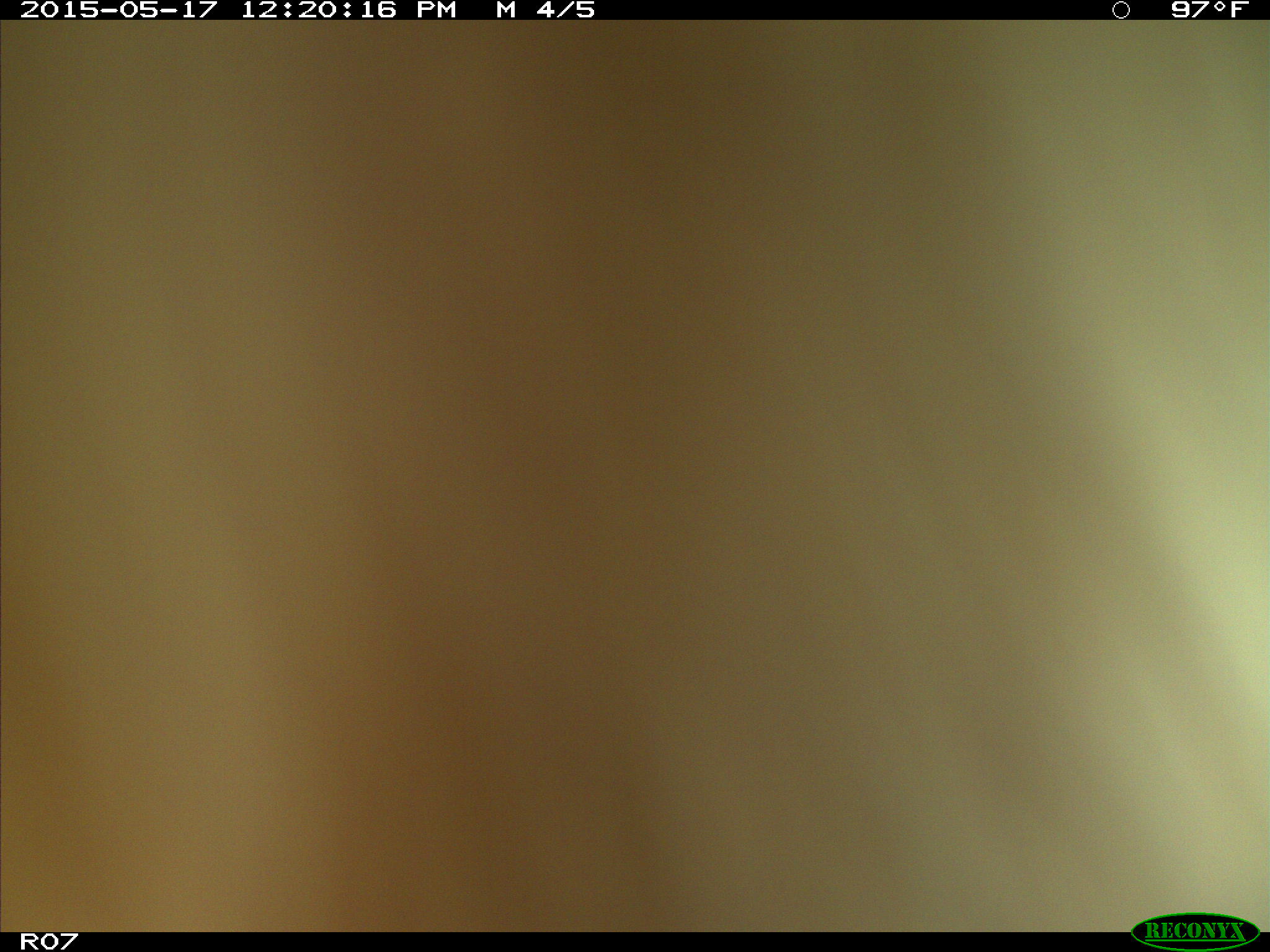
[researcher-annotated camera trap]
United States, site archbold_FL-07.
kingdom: Animalia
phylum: Chordata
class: Mammalia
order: Artiodactyla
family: Bovidae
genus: Bos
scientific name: Bos taurus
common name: domestic cow